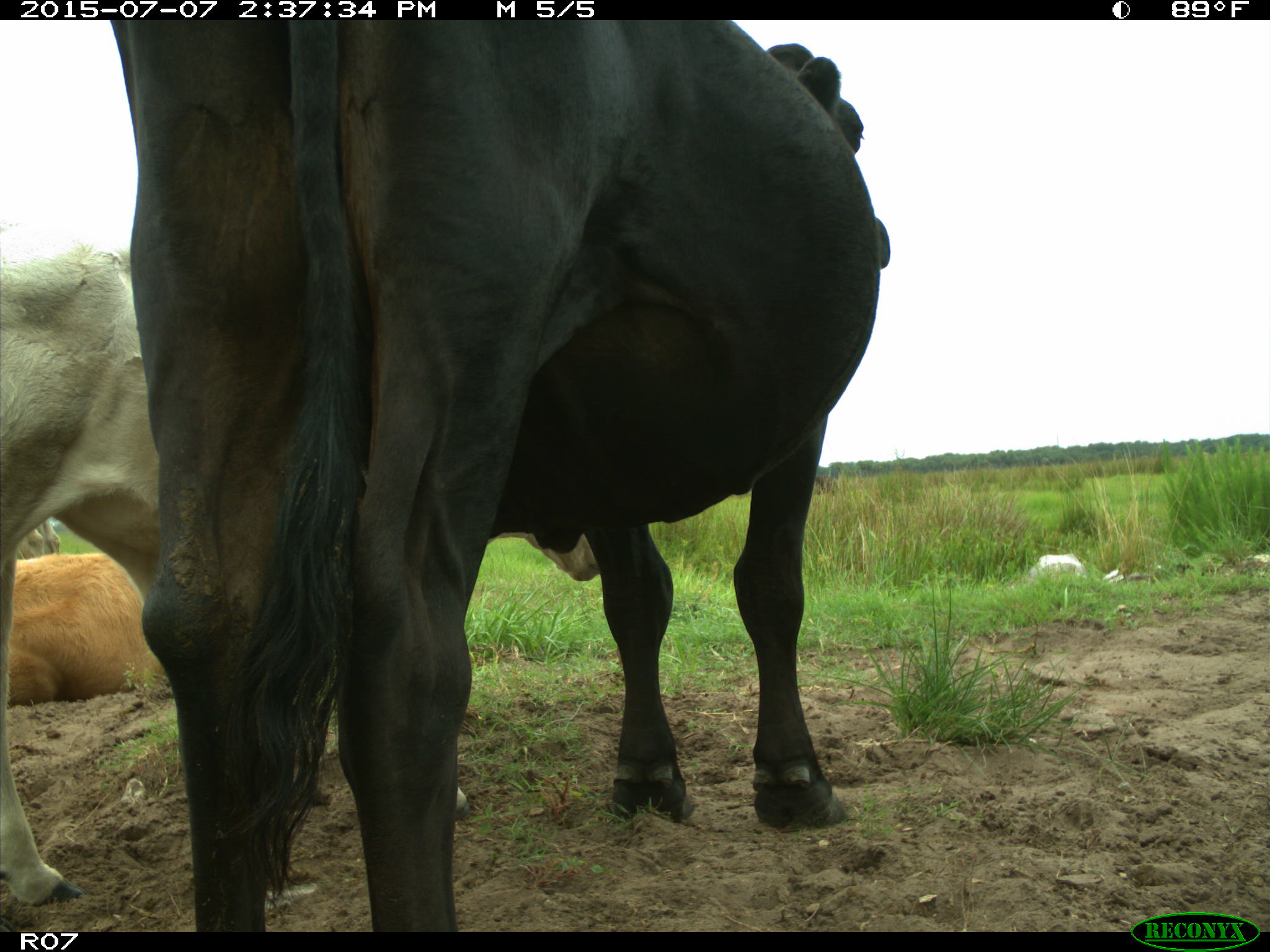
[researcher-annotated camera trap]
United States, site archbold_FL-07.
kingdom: Animalia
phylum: Chordata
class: Mammalia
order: Artiodactyla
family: Bovidae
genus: Bos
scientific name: Bos taurus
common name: domestic cow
Bos taurus (domestic cow).